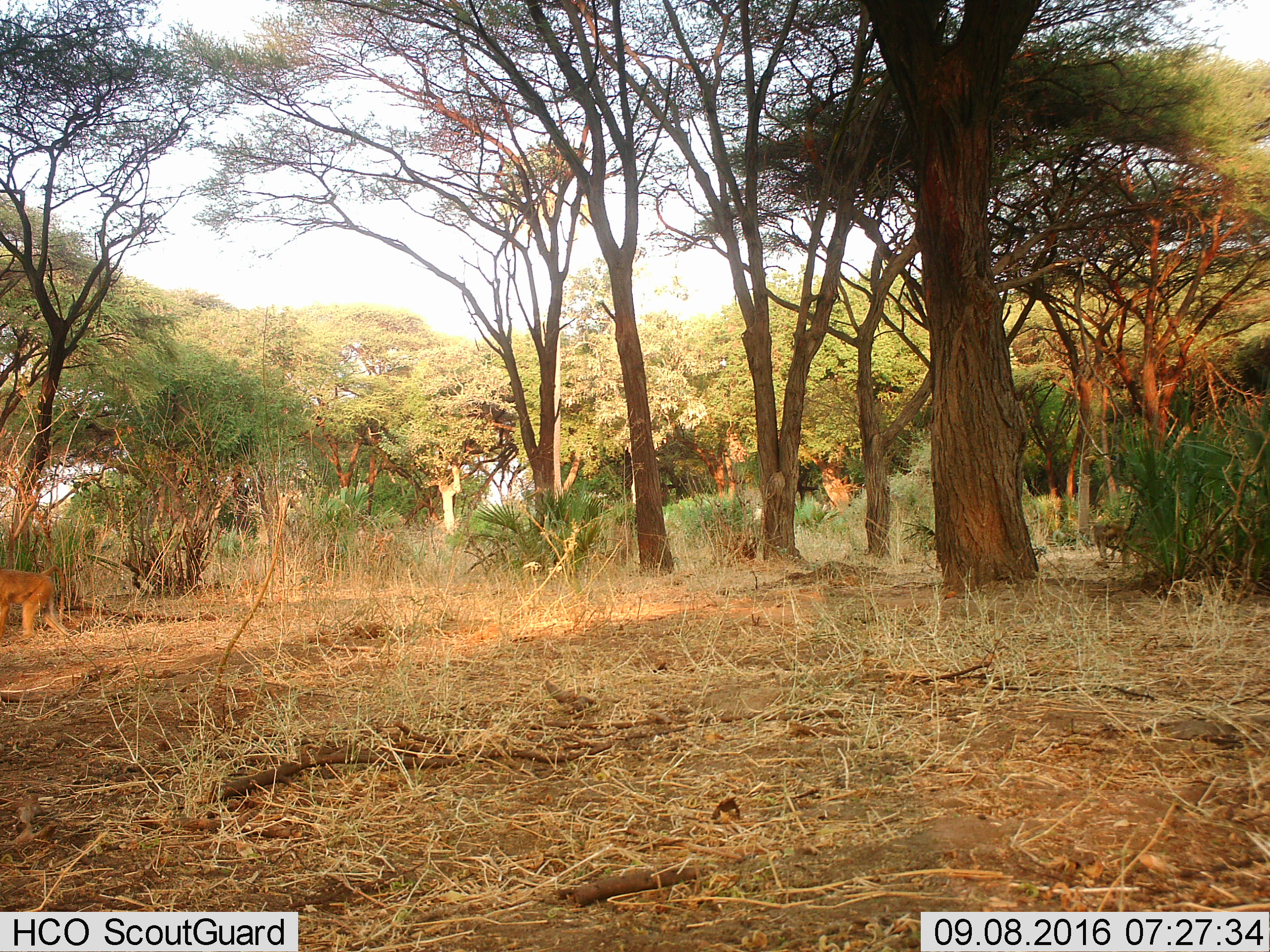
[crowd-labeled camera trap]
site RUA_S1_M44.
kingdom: Animalia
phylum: Chordata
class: Mammalia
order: Primates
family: Cercopithecidae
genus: Papio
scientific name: Papio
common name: baboon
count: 1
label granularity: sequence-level